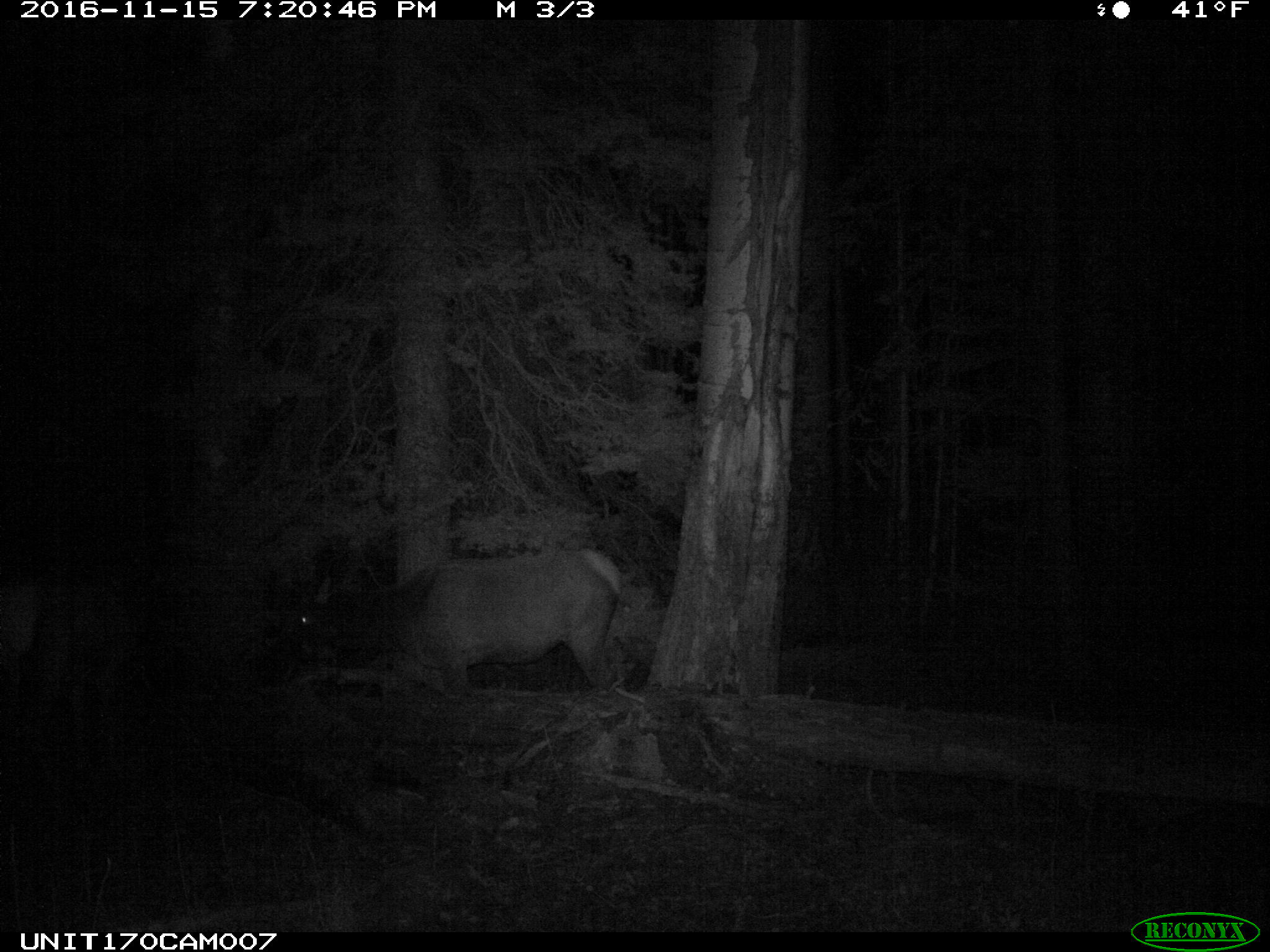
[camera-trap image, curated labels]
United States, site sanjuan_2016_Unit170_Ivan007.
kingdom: Animalia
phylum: Chordata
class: Mammalia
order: Artiodactyla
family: Cervidae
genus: Cervus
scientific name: Cervus elaphus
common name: red deer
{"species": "Cervus elaphus (red deer)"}